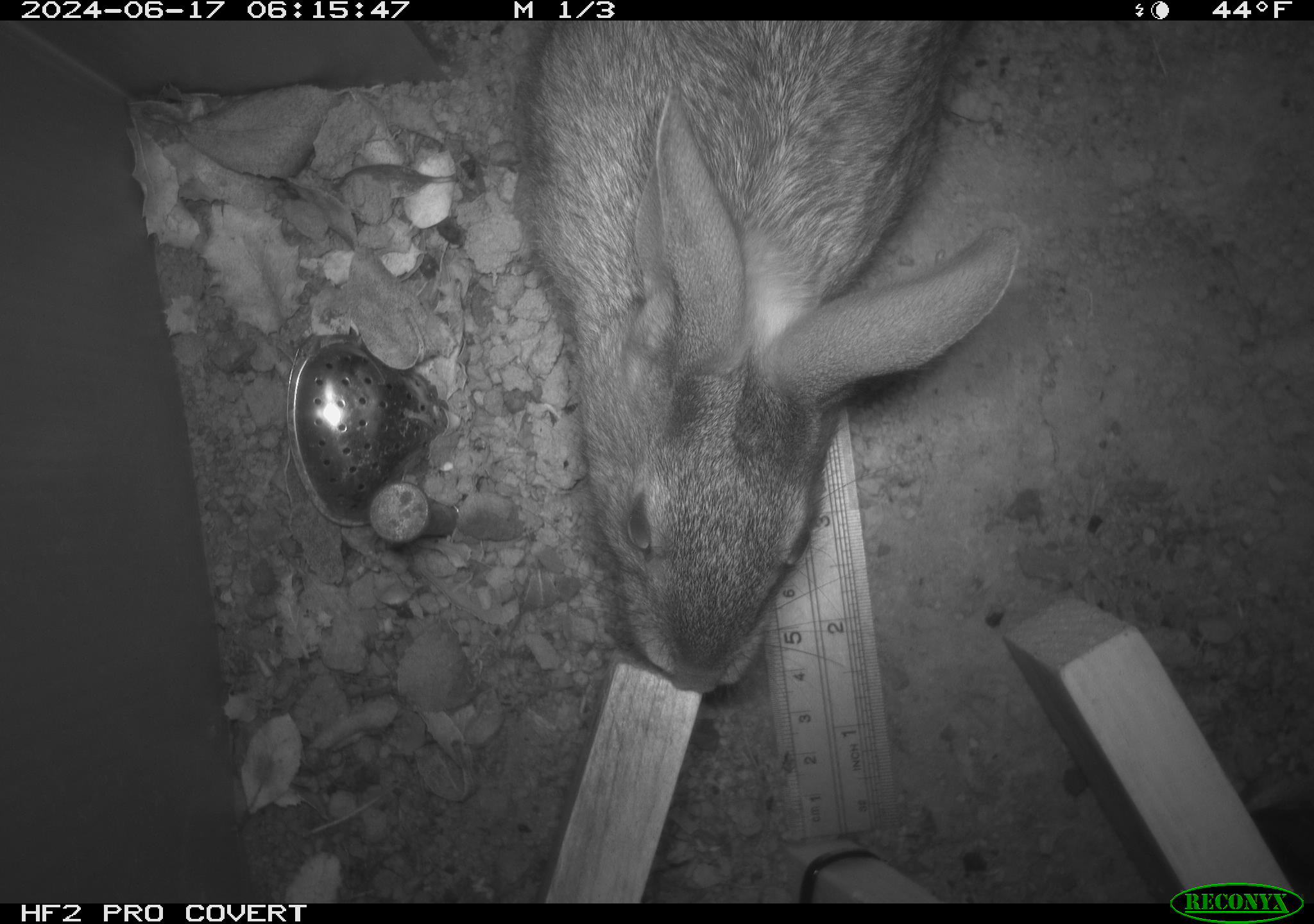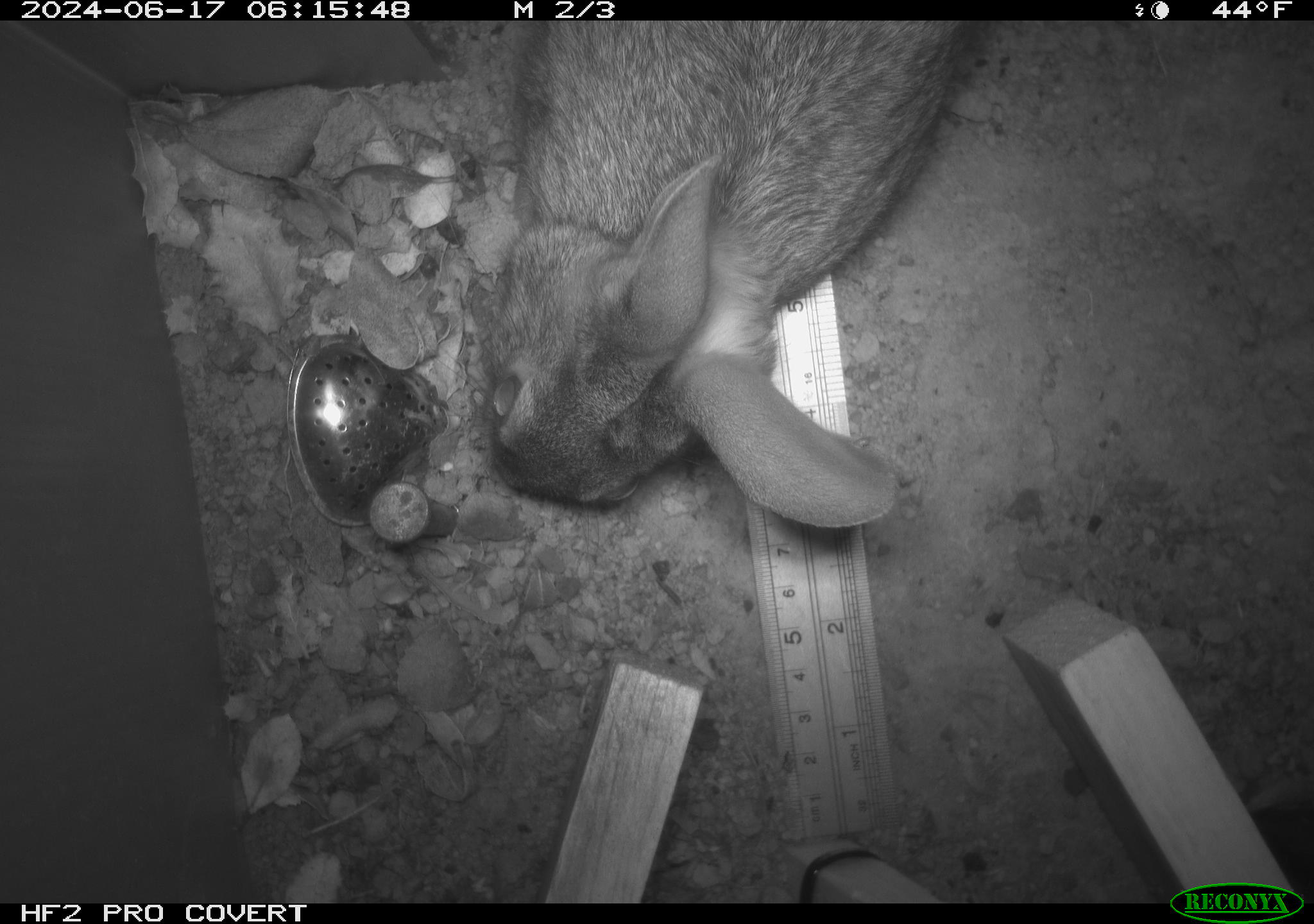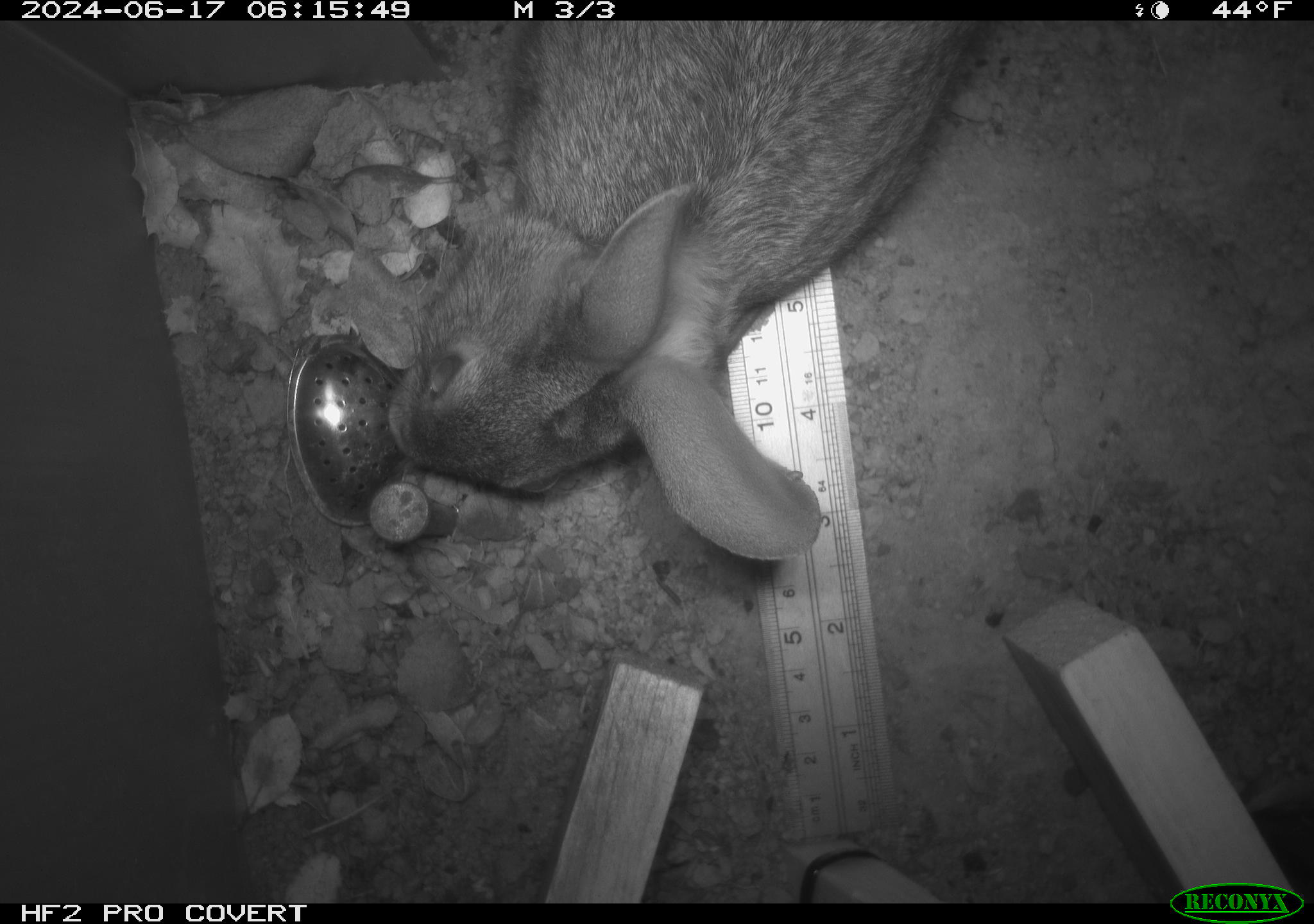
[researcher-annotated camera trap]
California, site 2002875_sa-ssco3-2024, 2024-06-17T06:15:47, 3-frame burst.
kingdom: Animalia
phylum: Chordata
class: Mammalia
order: Lagomorpha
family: Leporidae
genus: Sylvilagus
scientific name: Sylvilagus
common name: cottontail rabbits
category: sylvilagus species